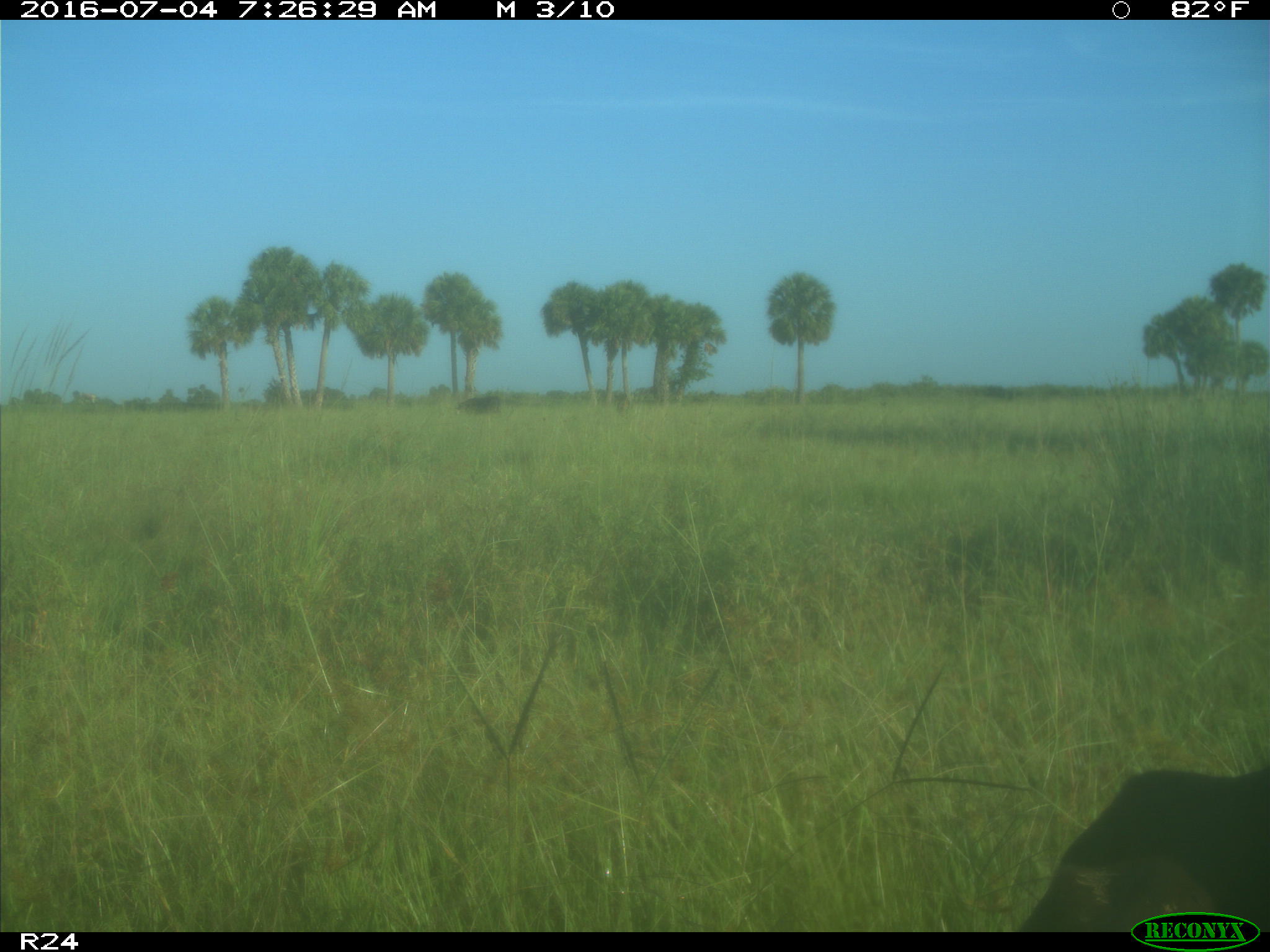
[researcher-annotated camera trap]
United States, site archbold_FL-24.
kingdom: Animalia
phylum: Chordata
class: Mammalia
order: Artiodactyla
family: Bovidae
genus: Bos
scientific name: Bos taurus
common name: domestic cow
Bos taurus (domestic cow).